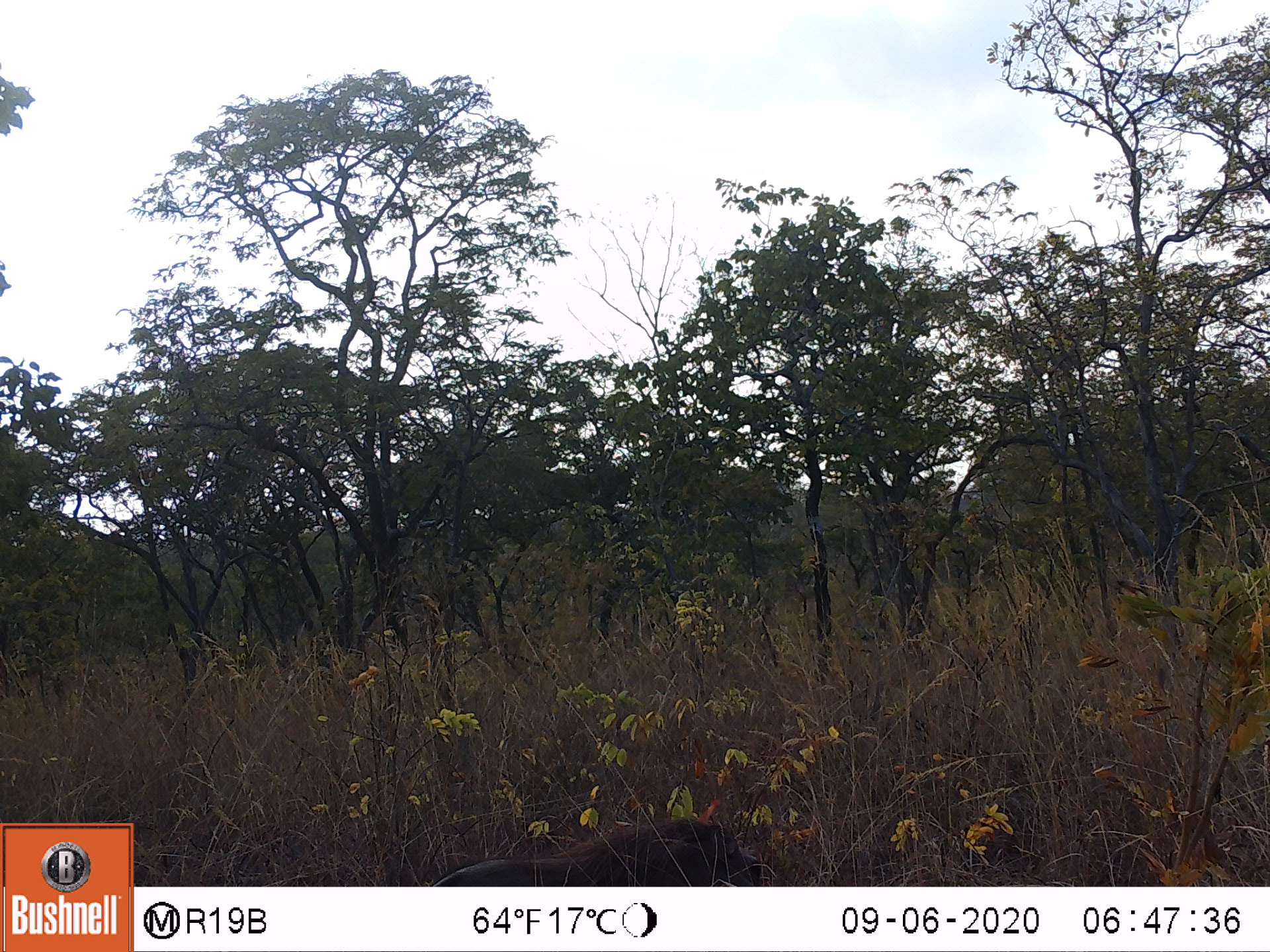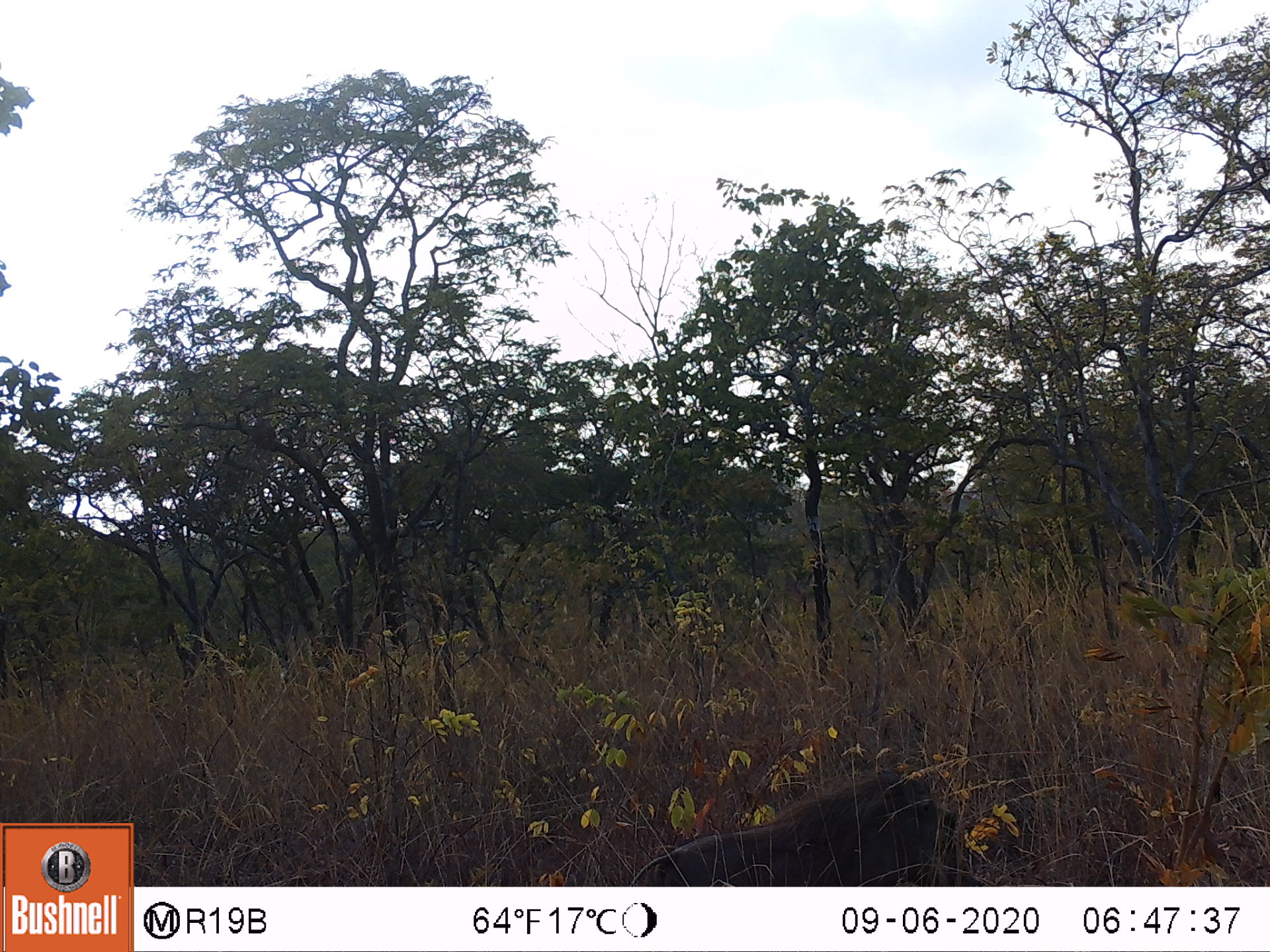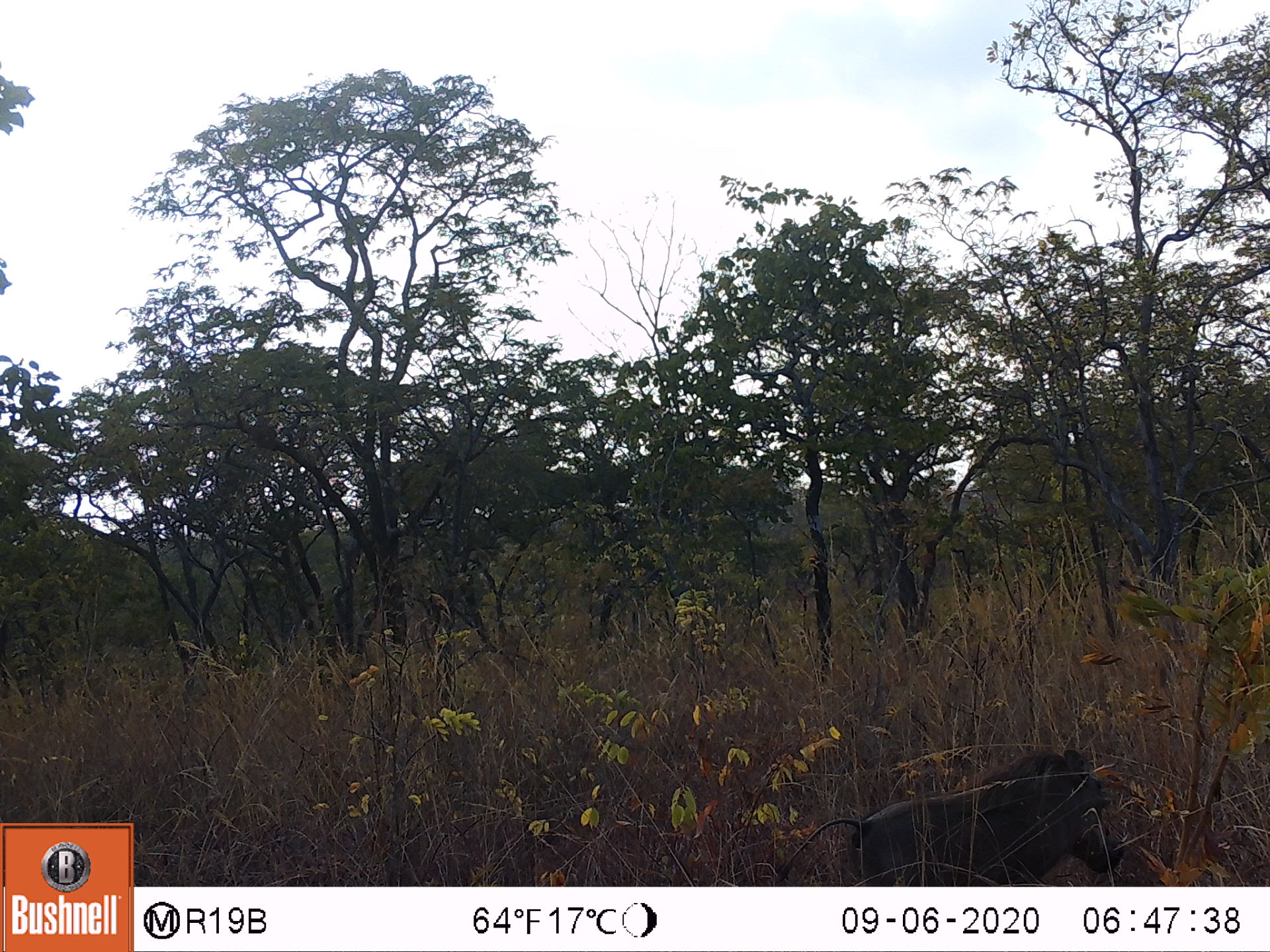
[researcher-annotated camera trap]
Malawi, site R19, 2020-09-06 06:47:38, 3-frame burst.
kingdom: Animalia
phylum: Chordata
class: Mammalia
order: Artiodactyla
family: Suidae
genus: Phacochoerus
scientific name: Phacochoerus africanus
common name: common warthog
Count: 1.